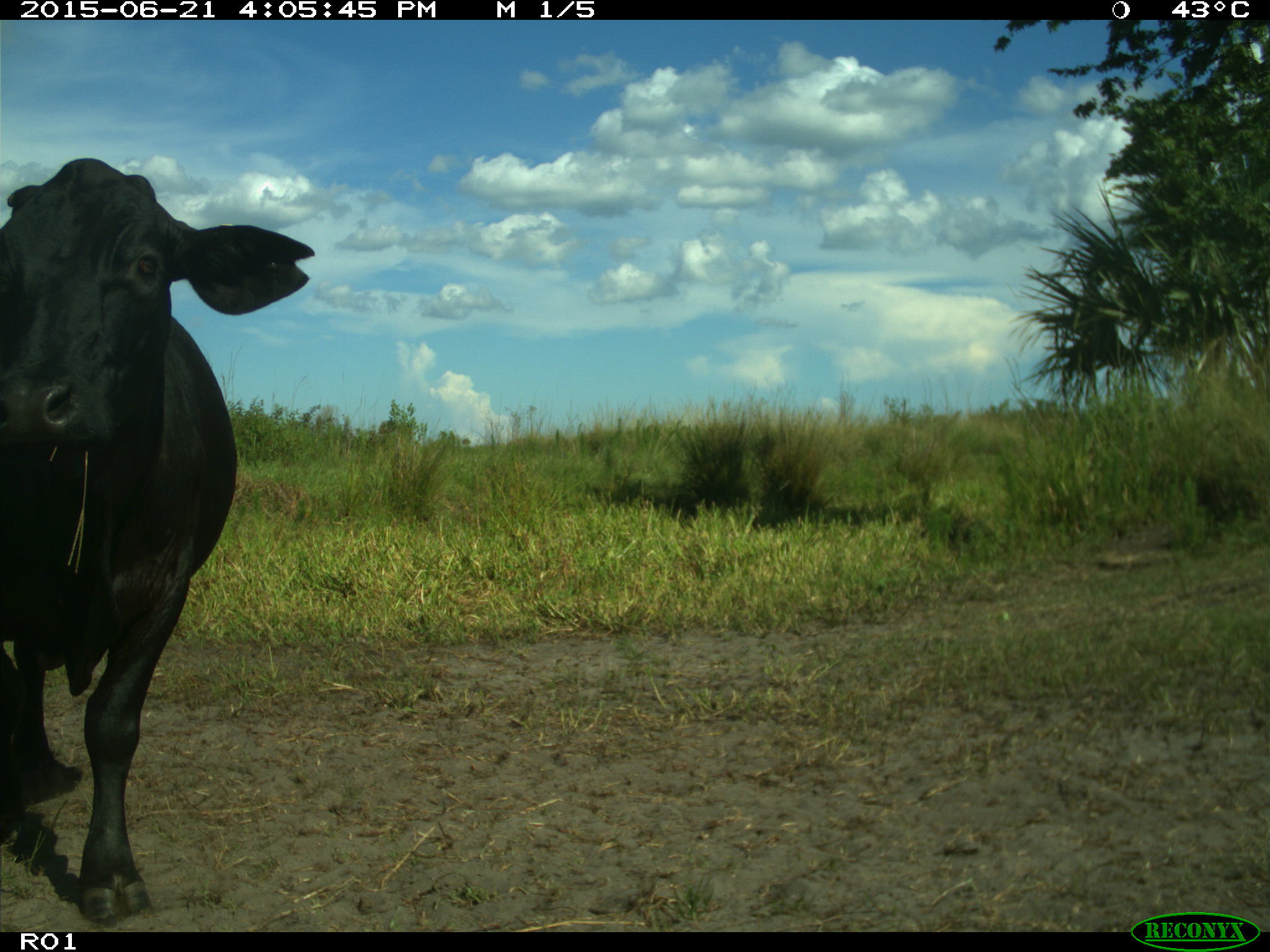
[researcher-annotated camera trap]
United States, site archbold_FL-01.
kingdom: Animalia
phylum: Chordata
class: Mammalia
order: Artiodactyla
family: Bovidae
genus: Bos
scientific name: Bos taurus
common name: domestic cow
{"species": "Bos taurus (domestic cow)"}